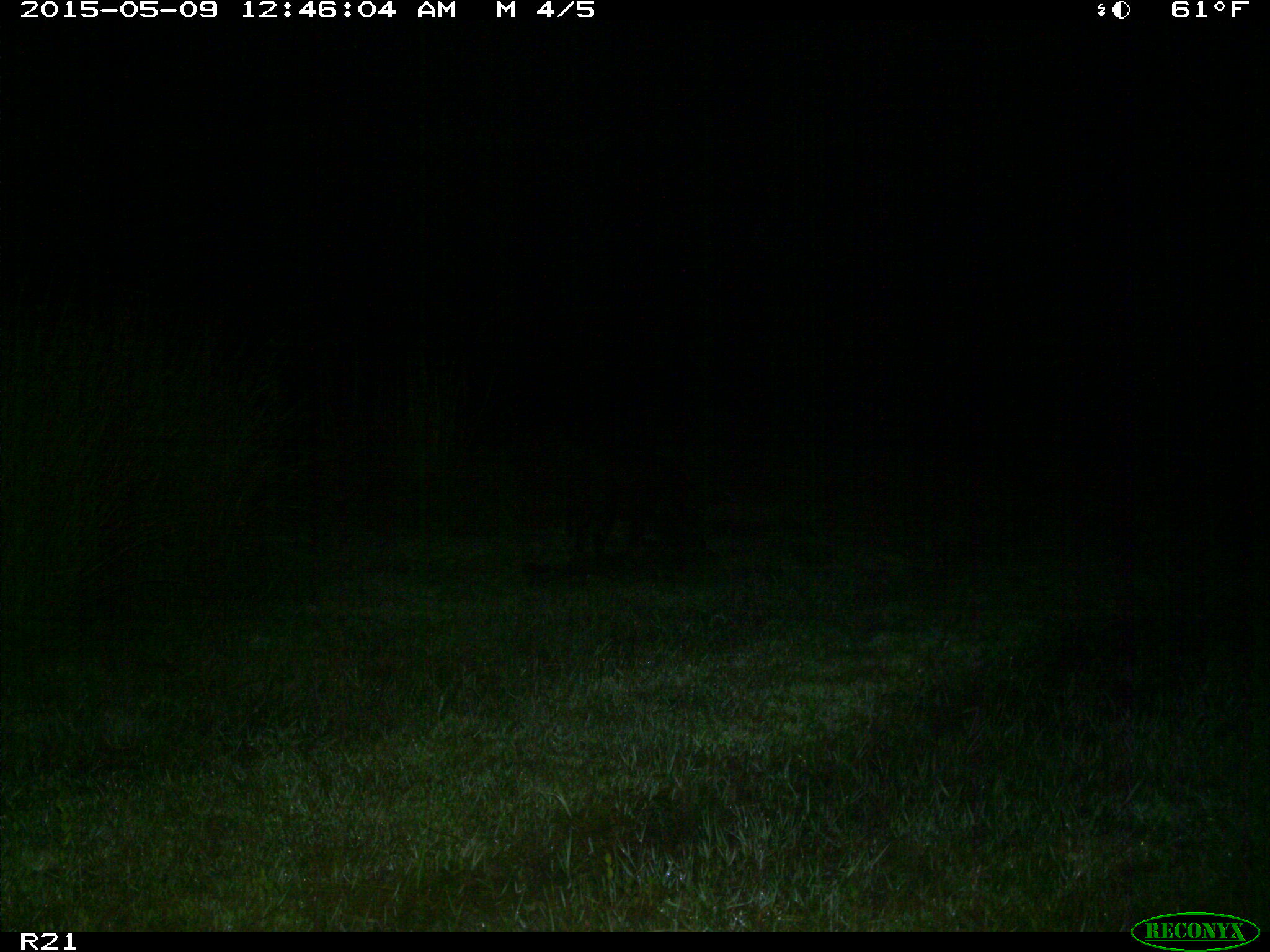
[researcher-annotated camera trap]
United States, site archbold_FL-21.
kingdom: Animalia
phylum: Chordata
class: Mammalia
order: Artiodactyla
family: Suidae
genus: Sus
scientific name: Sus scrofa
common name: wild boar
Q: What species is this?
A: Sus scrofa (wild boar).